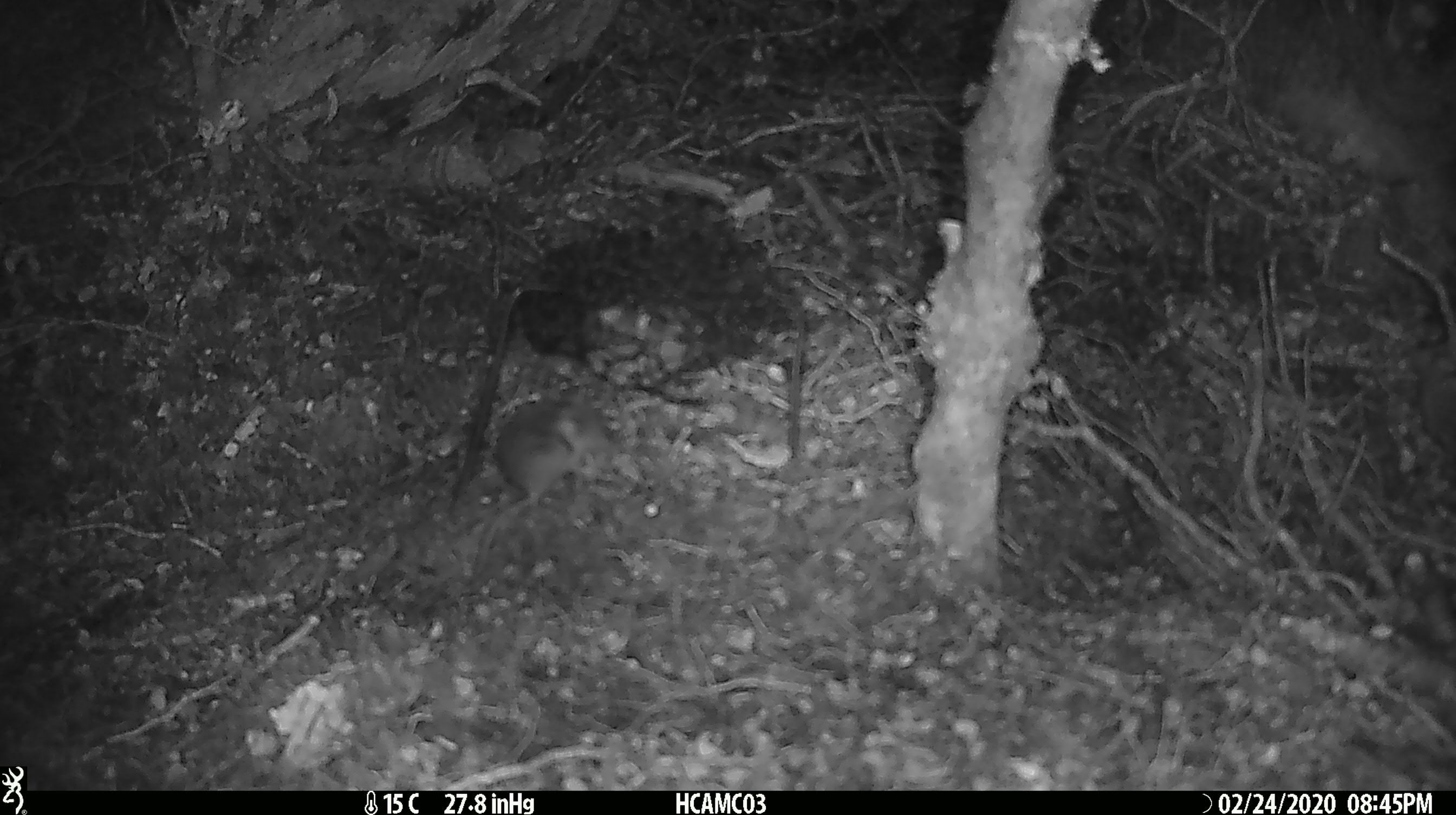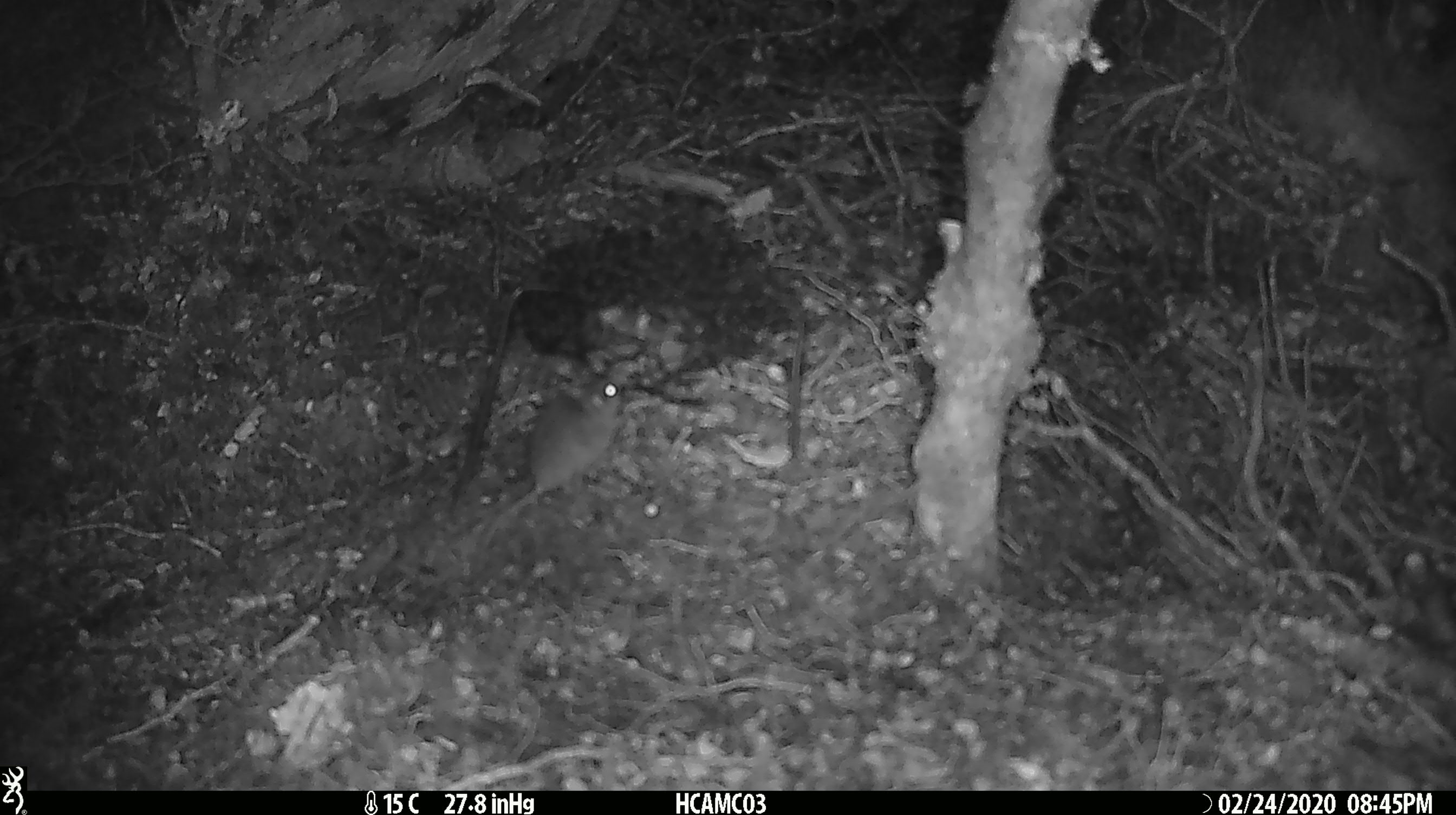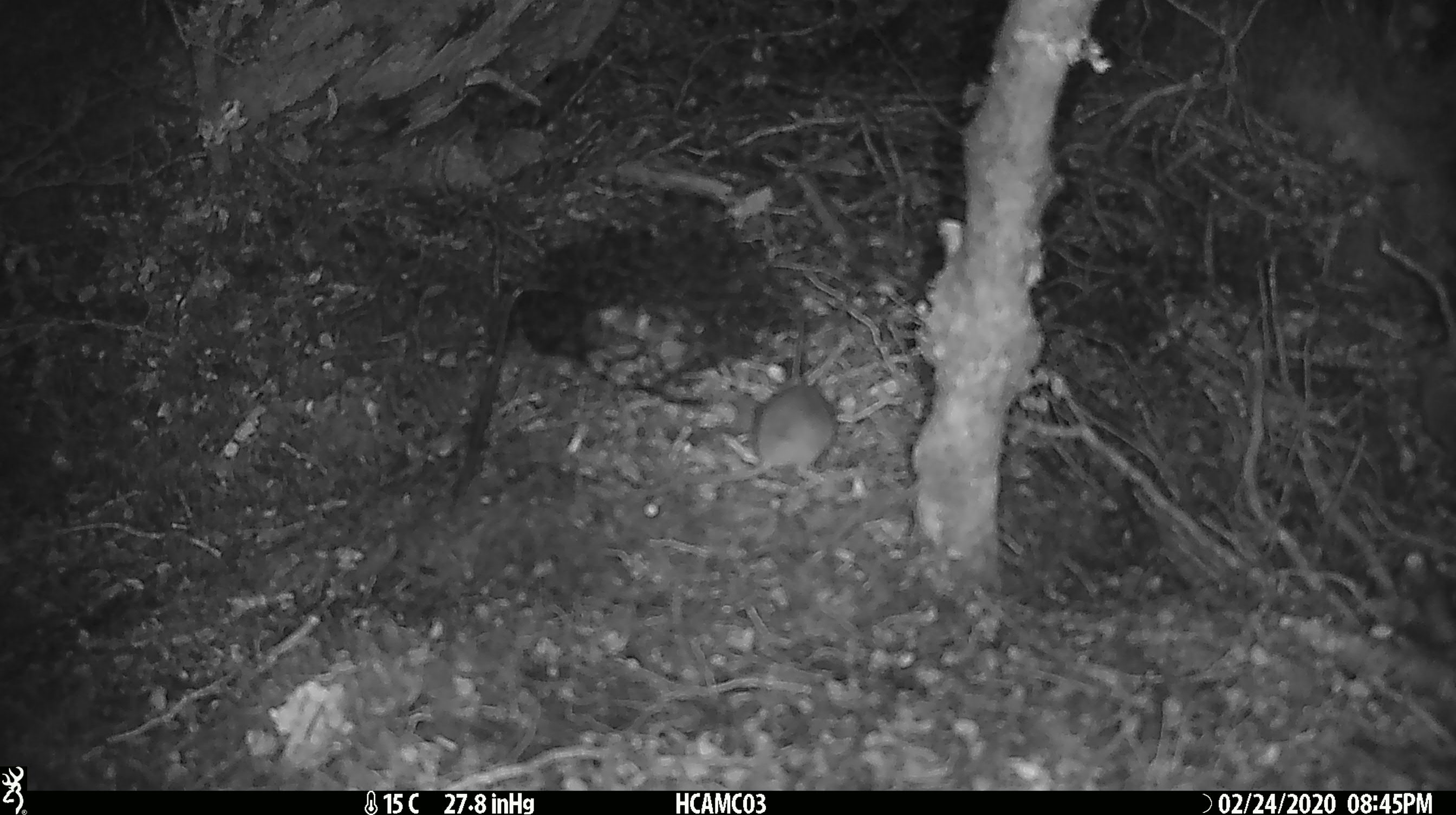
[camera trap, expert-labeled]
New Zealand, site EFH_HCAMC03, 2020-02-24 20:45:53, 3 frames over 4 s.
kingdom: Animalia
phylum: Chordata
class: Mammalia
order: Rodentia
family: Muridae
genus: Mus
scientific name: Mus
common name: mouse